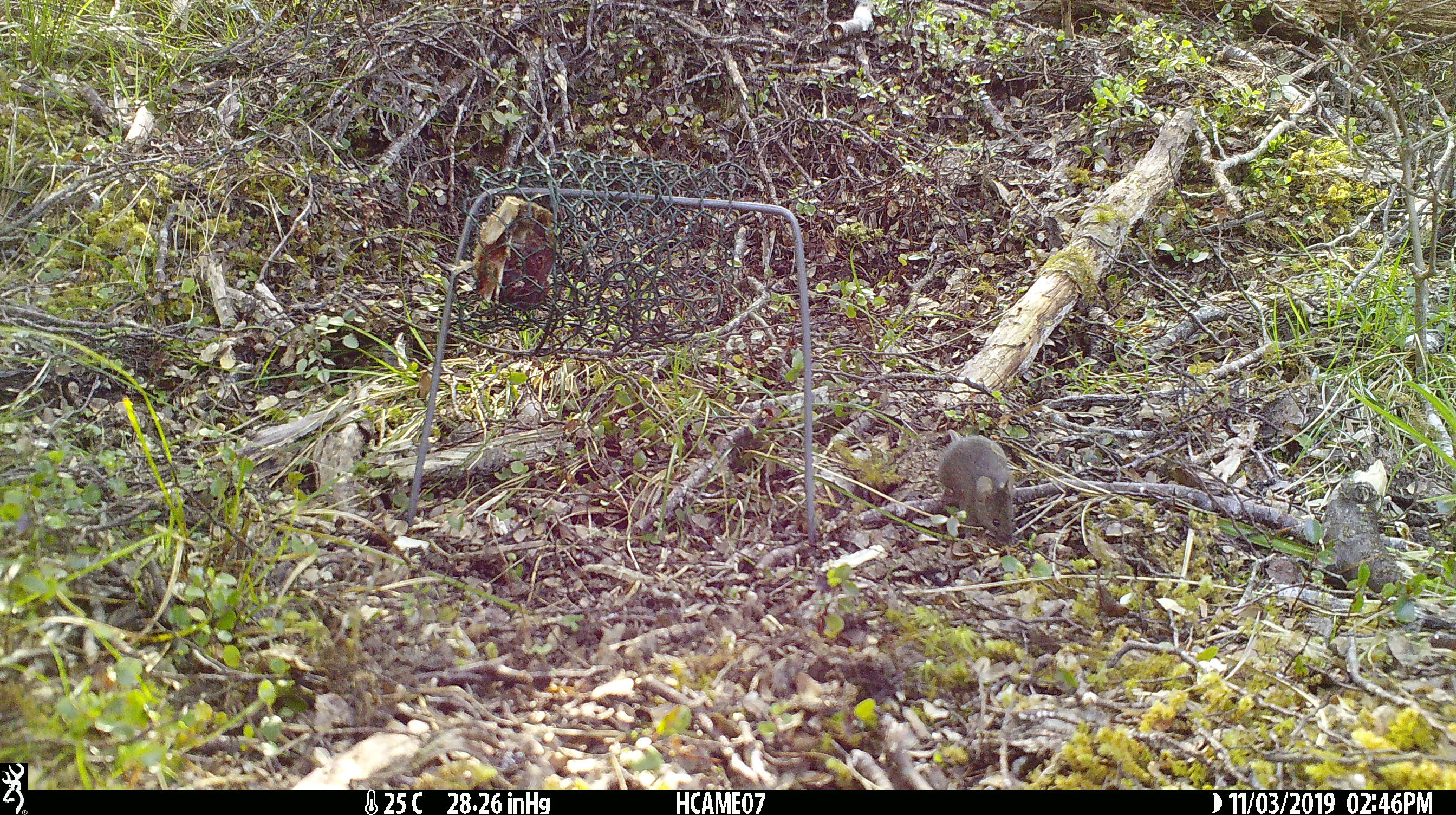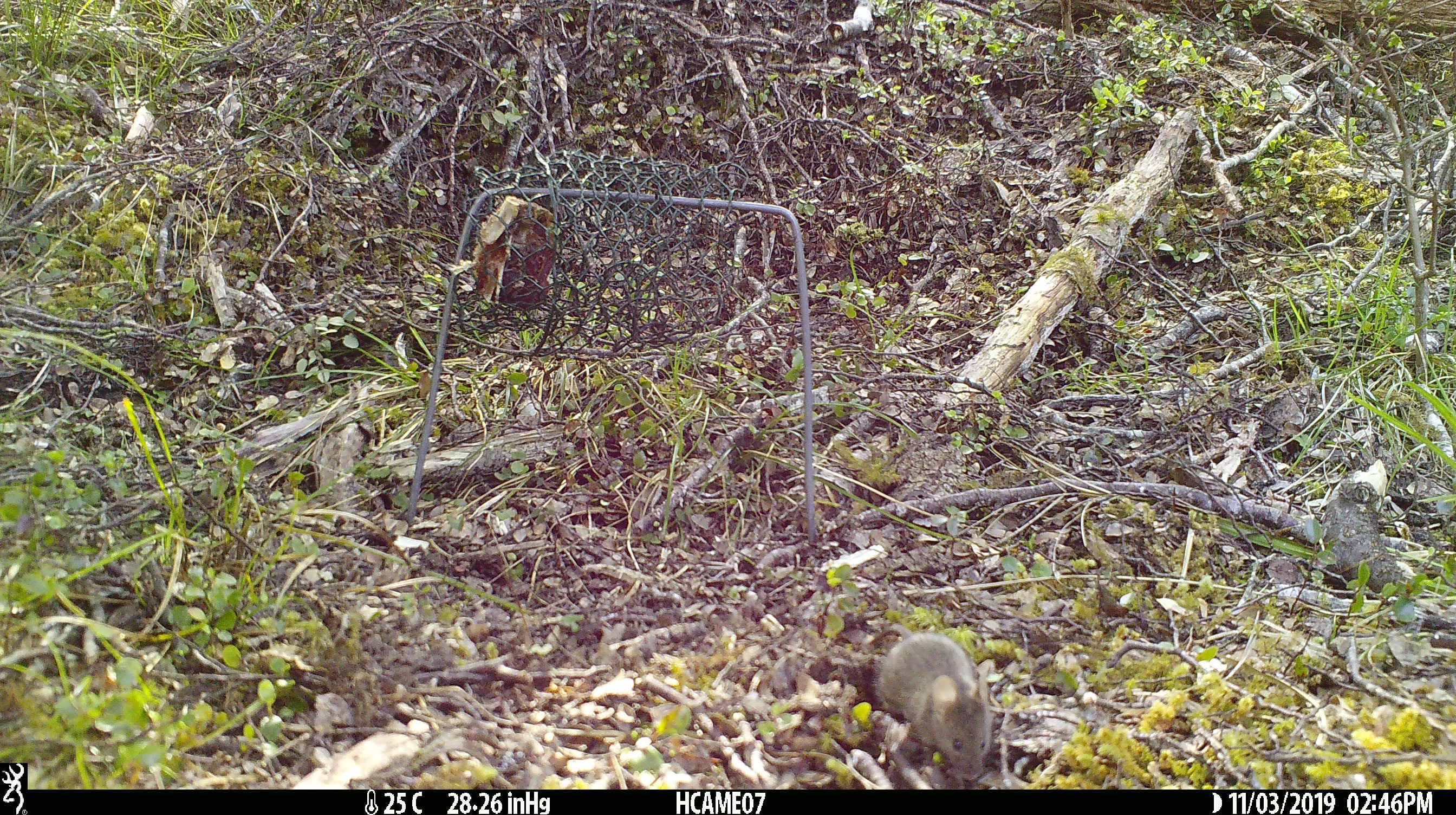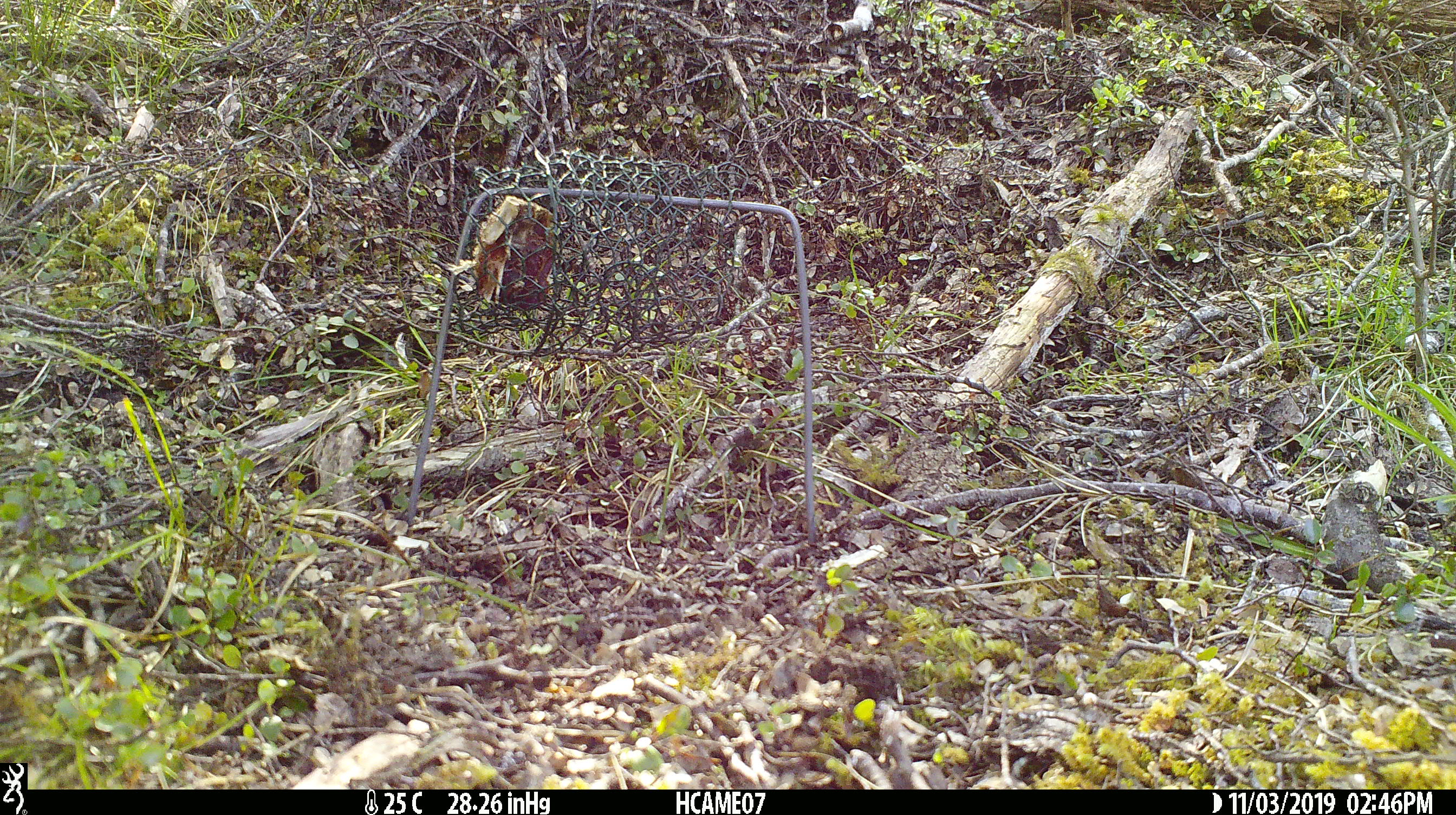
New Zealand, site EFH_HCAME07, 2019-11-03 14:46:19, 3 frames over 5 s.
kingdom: Animalia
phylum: Chordata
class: Mammalia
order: Rodentia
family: Muridae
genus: Mus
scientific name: Mus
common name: mouse